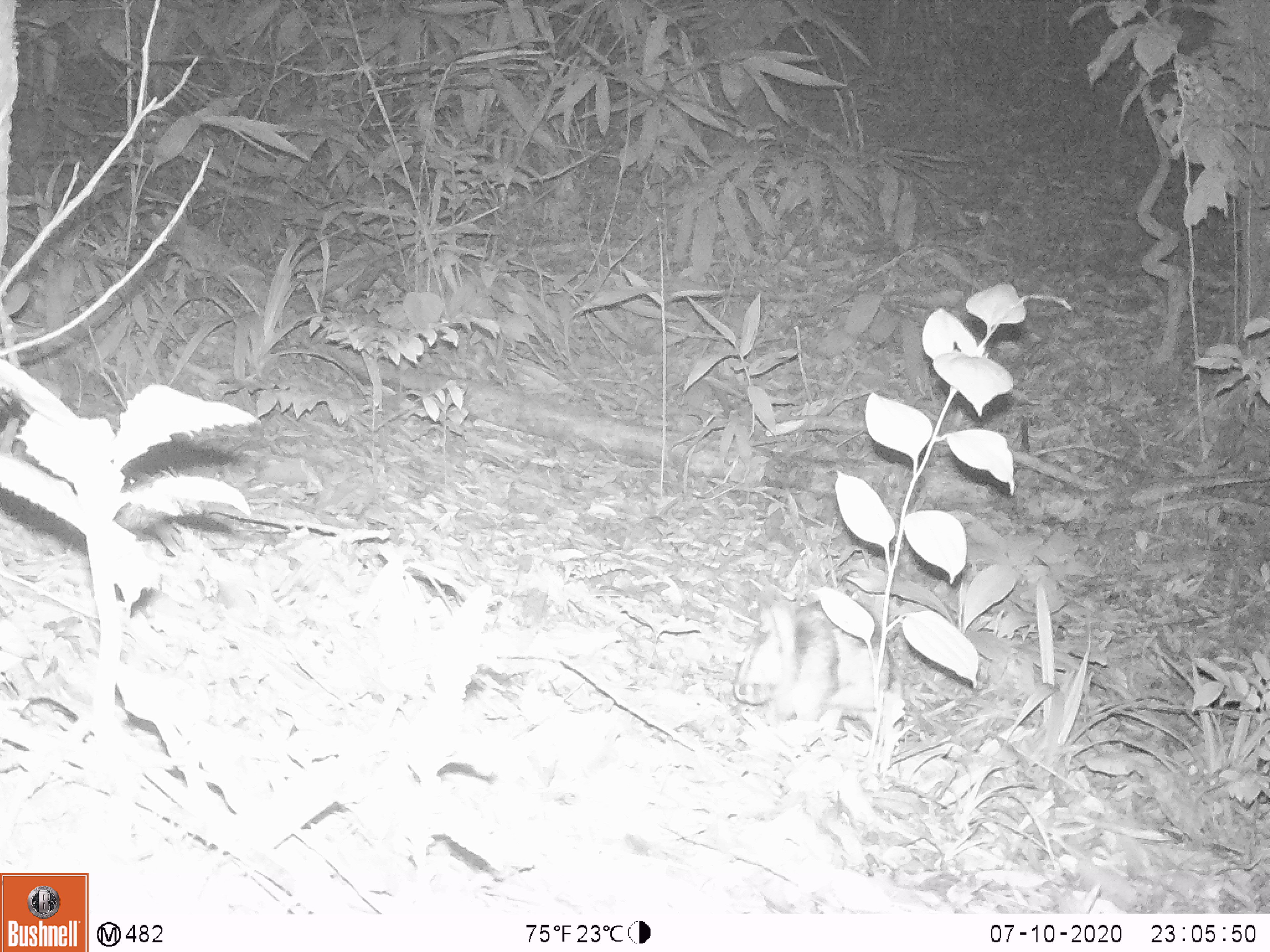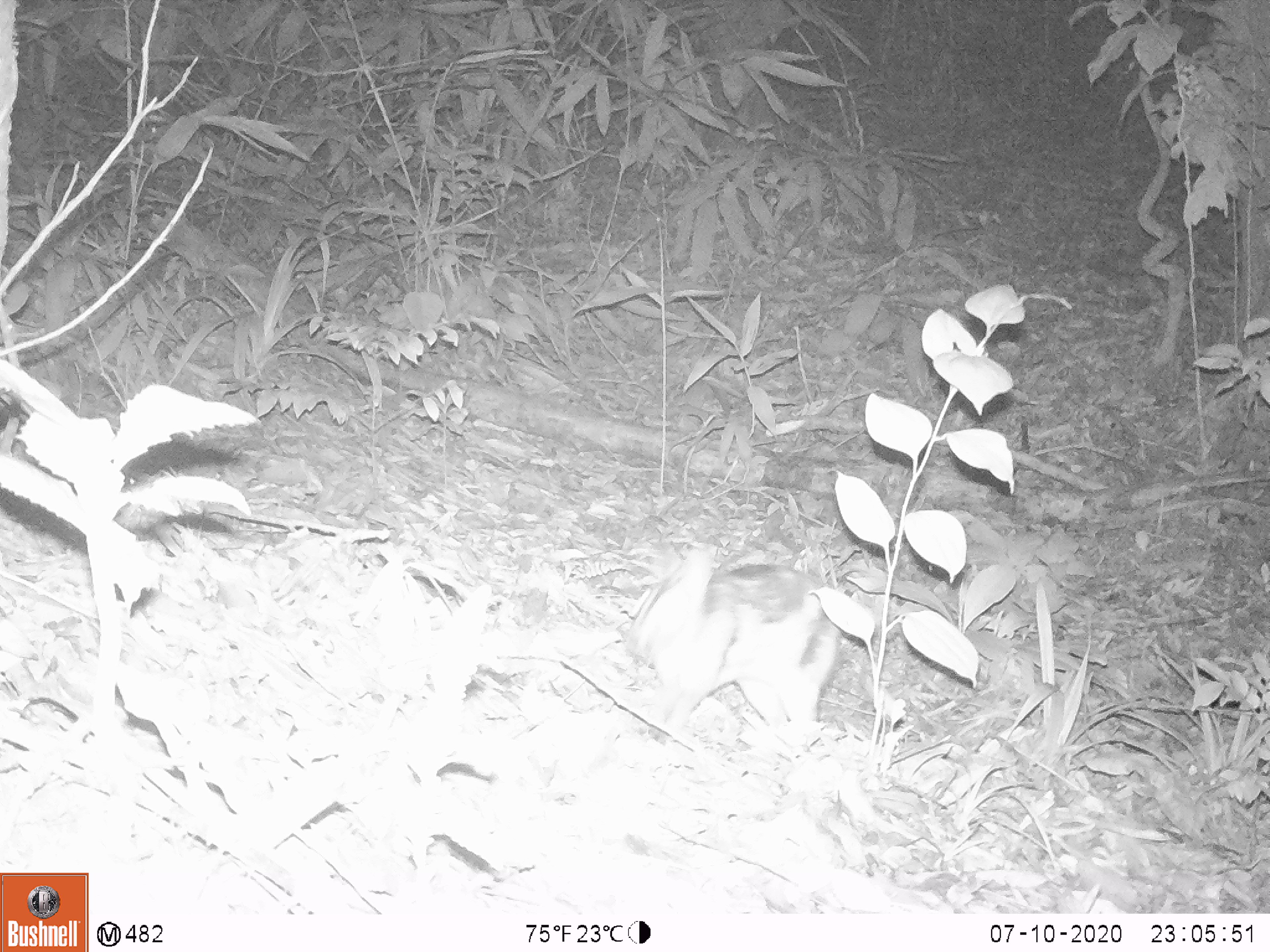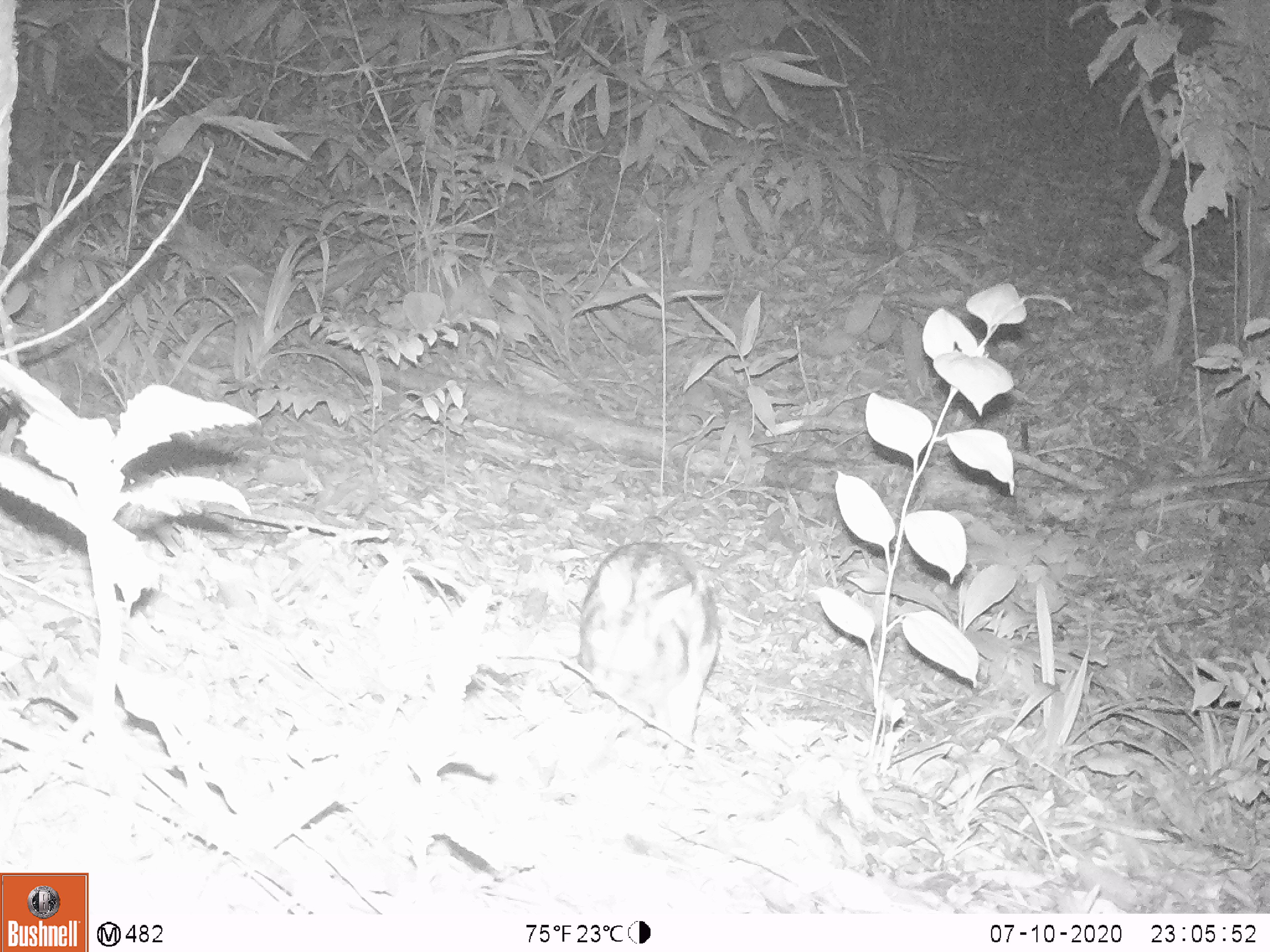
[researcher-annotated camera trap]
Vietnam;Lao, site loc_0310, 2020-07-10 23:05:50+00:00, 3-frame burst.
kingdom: Animalia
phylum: Chordata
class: Mammalia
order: Lagomorpha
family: Leporidae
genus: Nesolagus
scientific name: Nesolagus timminsi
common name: annamite striped rabbit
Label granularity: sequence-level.